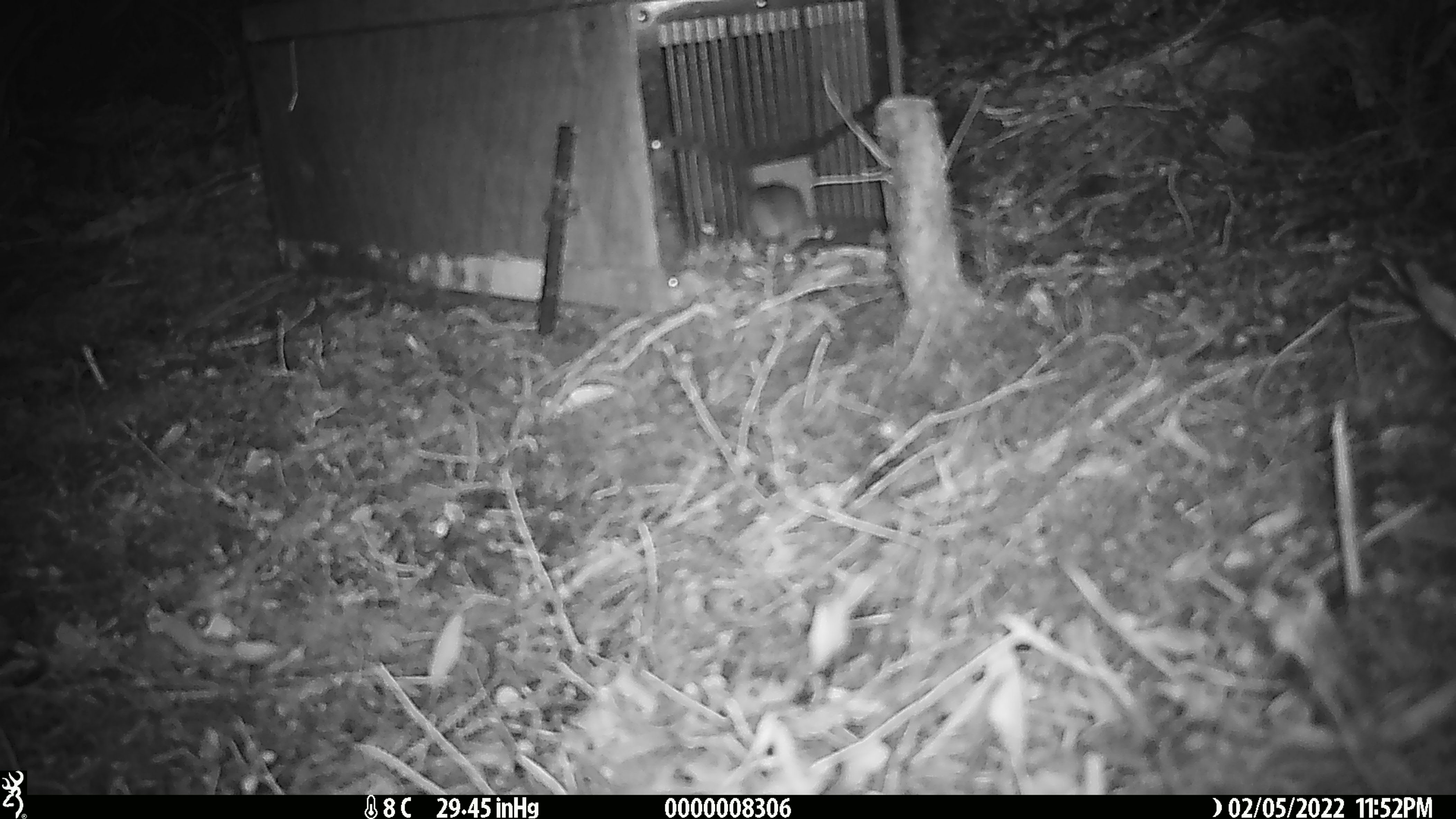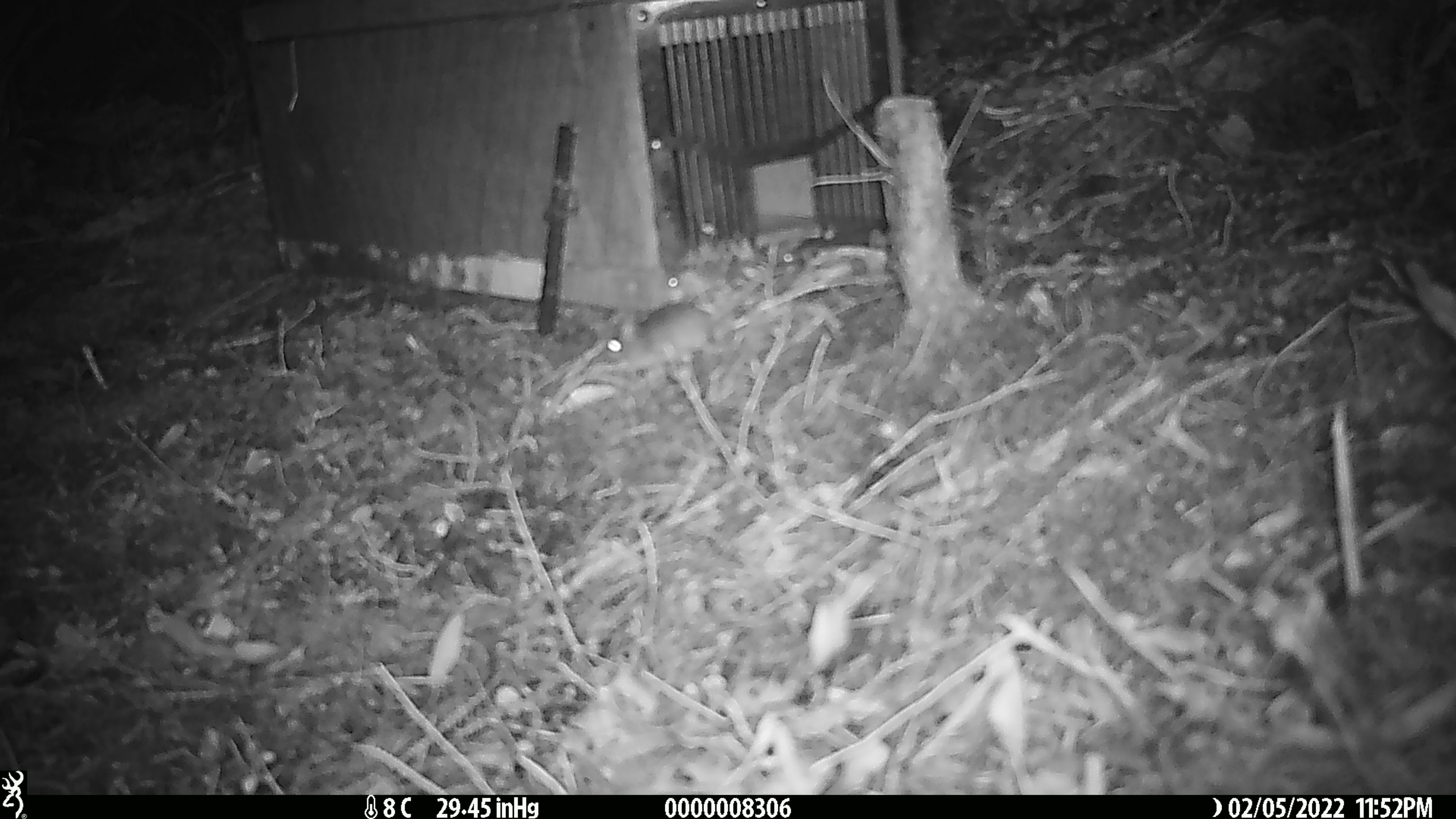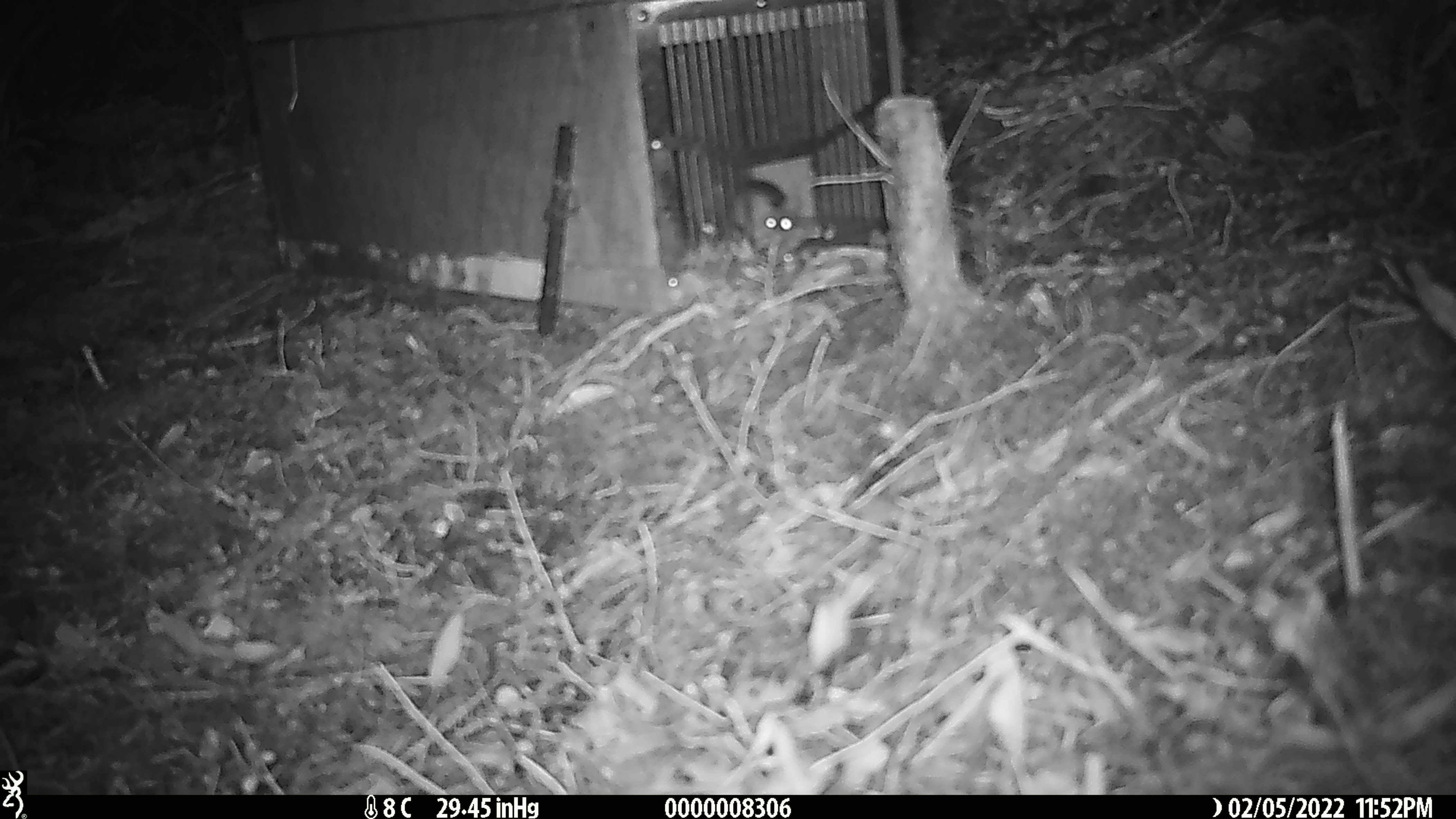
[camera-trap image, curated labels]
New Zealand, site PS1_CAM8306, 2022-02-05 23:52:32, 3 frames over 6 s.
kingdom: Animalia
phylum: Chordata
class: Mammalia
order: Rodentia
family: Muridae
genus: Mus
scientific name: Mus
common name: mouse